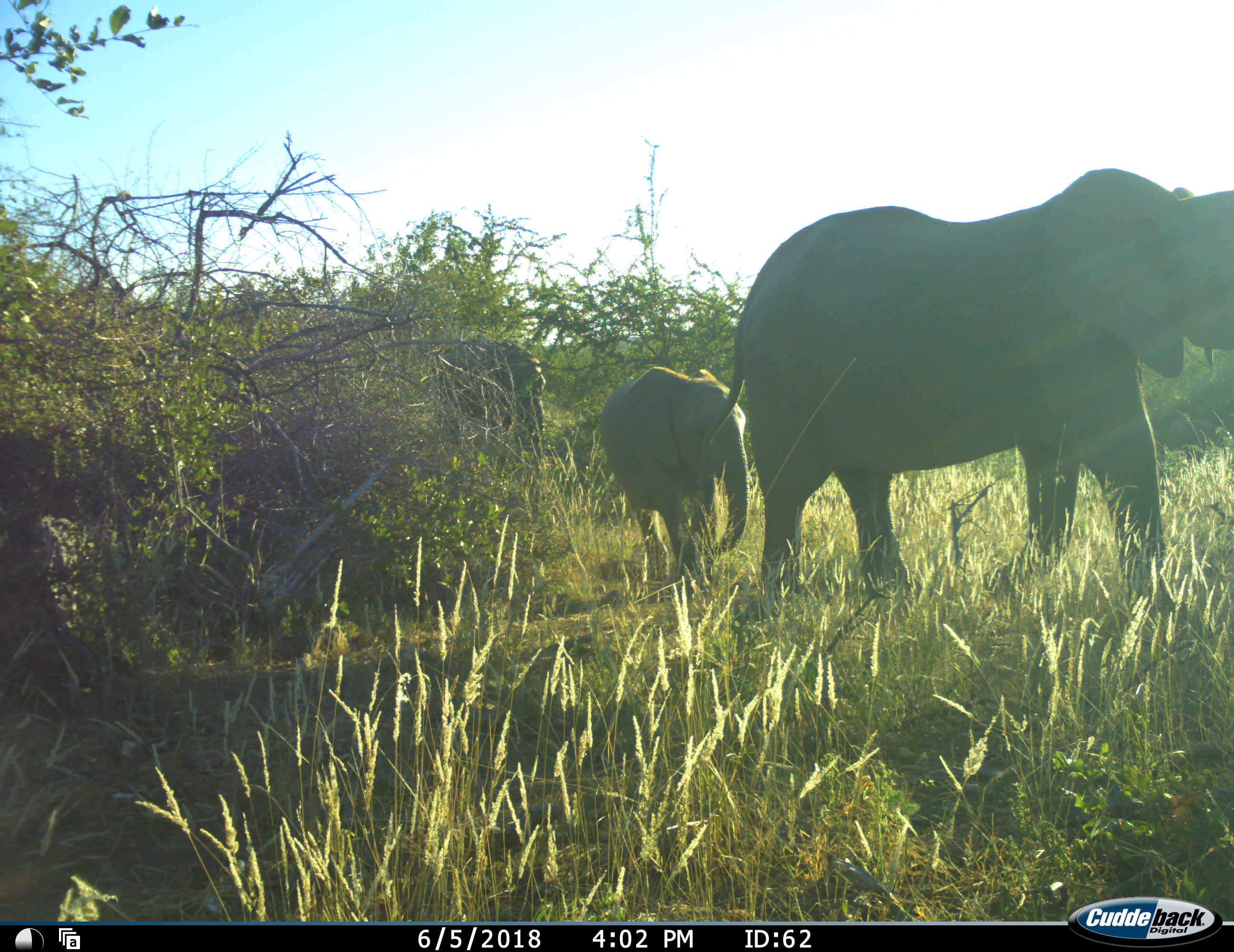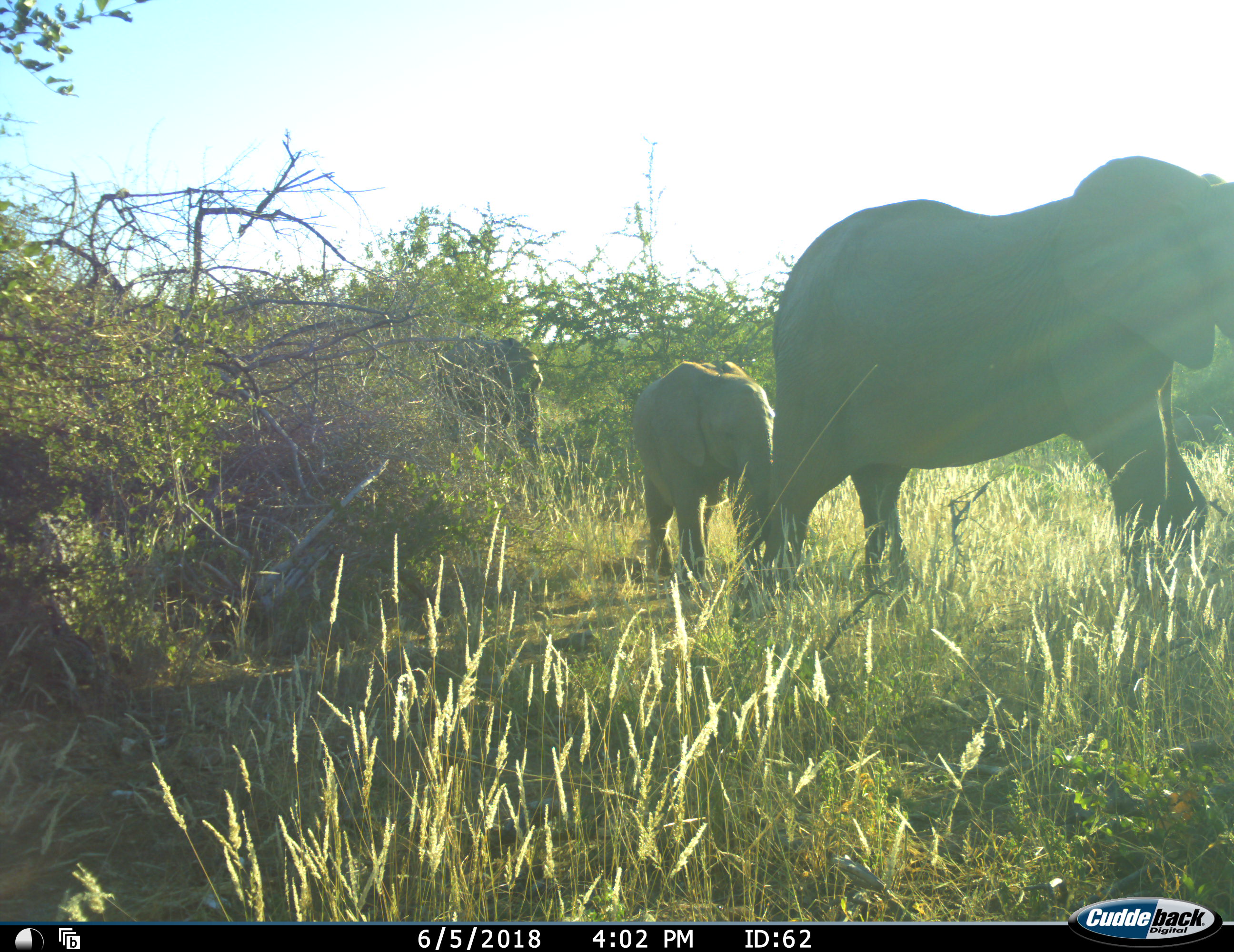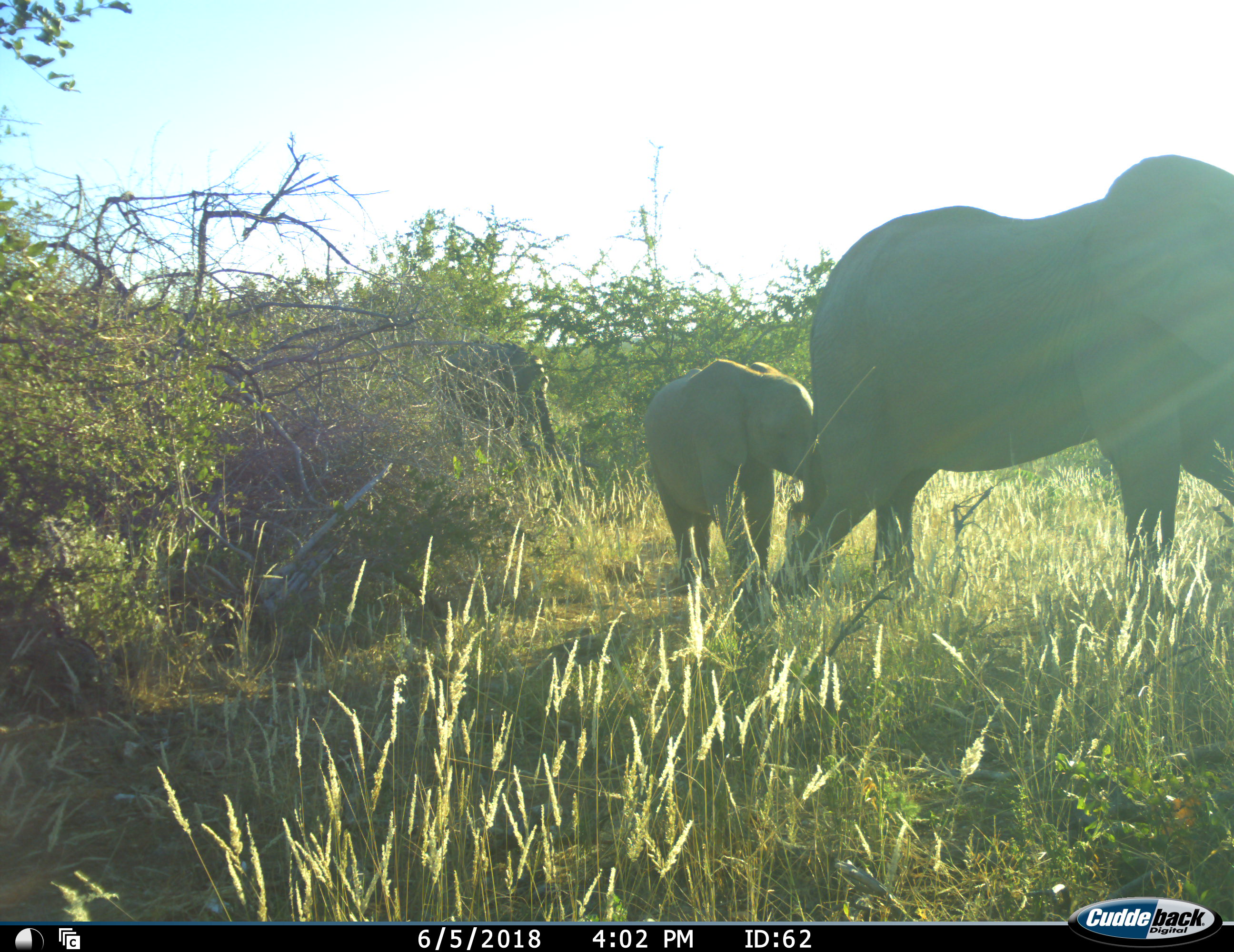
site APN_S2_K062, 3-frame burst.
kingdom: Animalia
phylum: Chordata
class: Mammalia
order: Proboscidea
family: Elephantidae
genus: Loxodonta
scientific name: Loxodonta africana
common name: african bush elephant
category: elephant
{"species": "elephant (african bush elephant) (Loxodonta africana)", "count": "3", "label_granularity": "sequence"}